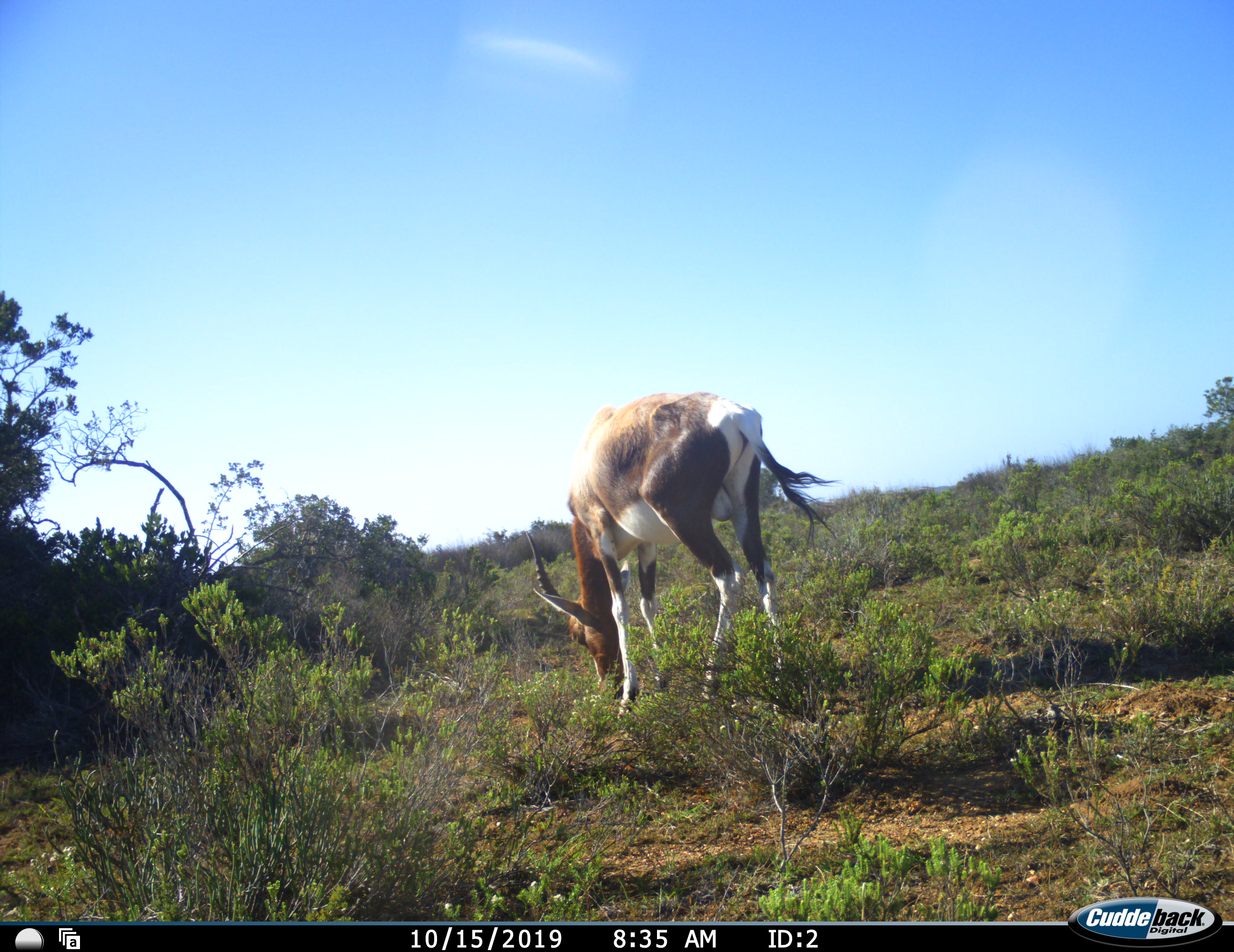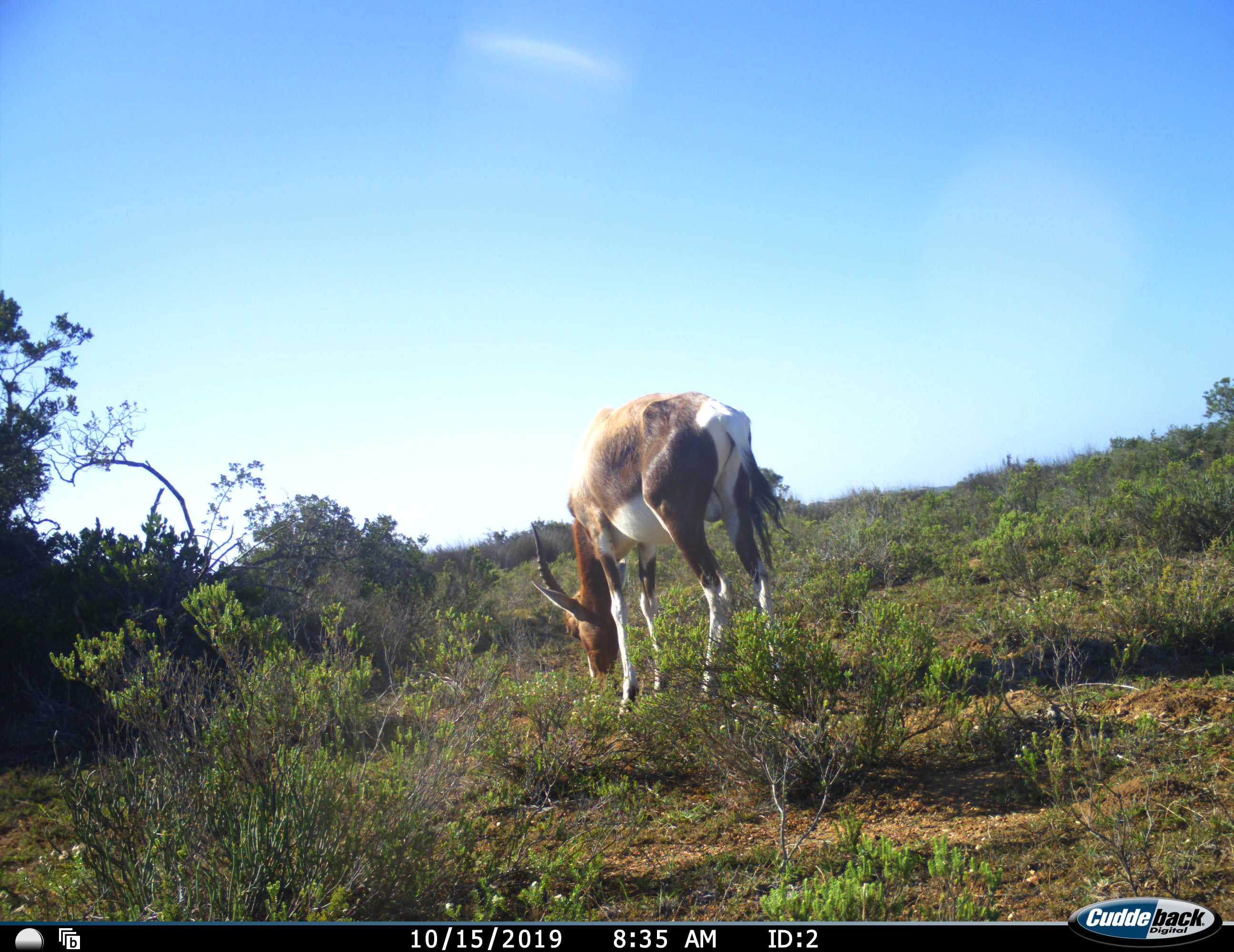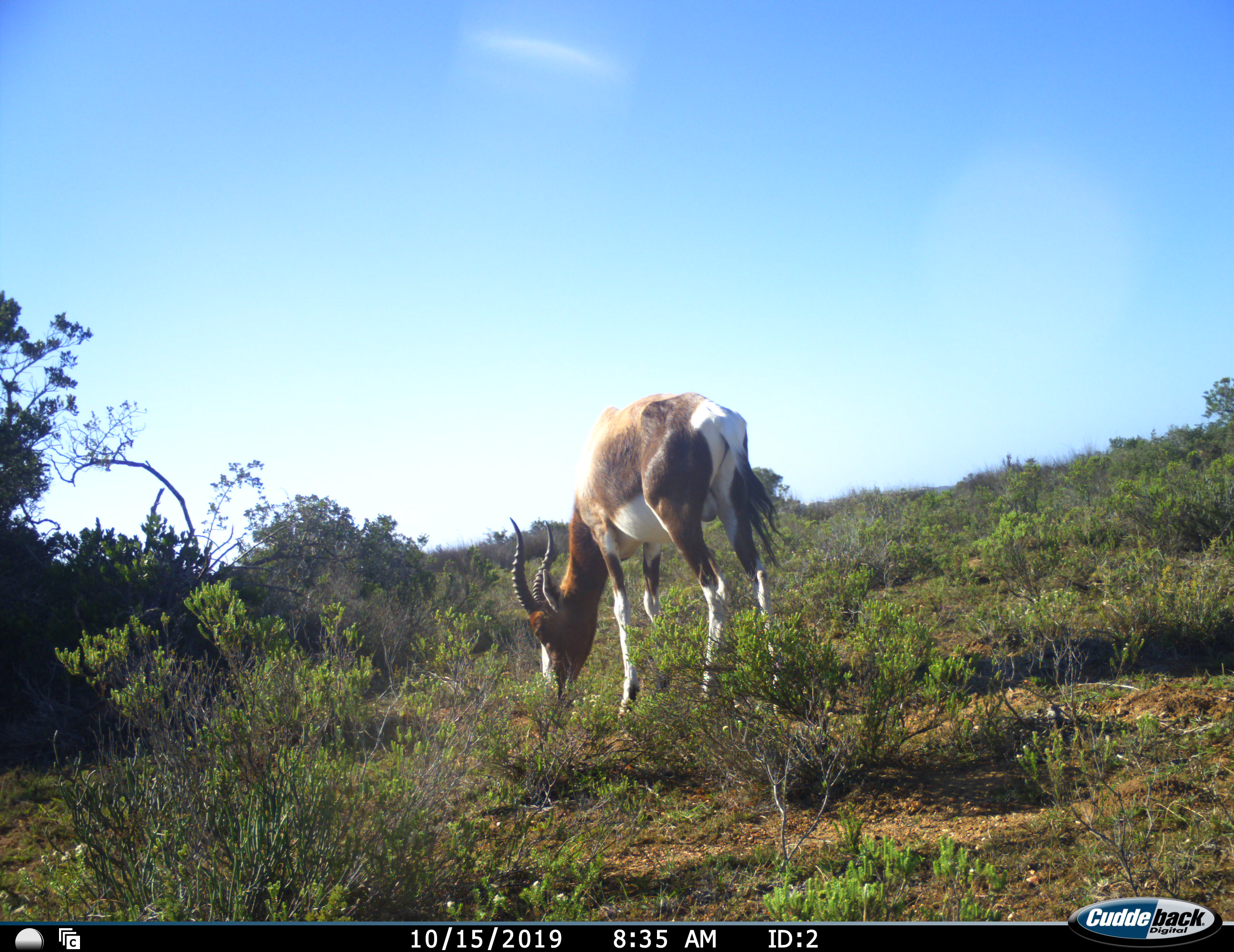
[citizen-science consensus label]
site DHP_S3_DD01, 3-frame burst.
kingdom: Animalia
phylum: Chordata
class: Mammalia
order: Artiodactyla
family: Bovidae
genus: Damaliscus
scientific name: Damaliscus pygargus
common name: bontebok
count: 1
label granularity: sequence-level